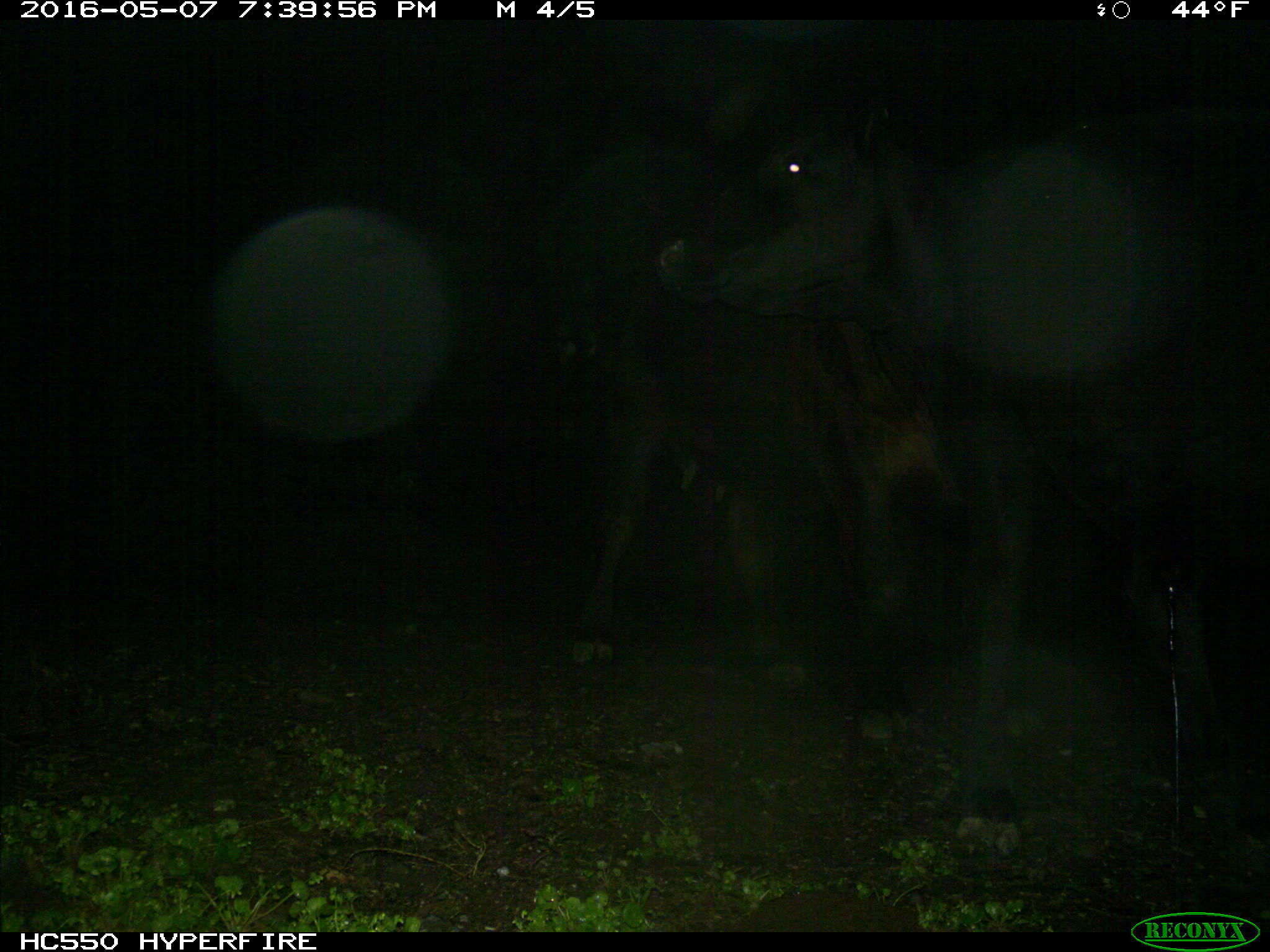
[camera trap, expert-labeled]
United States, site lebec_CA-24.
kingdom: Animalia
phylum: Chordata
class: Mammalia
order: Artiodactyla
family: Bovidae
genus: Bos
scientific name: Bos taurus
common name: domestic cow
Bos taurus (domestic cow).